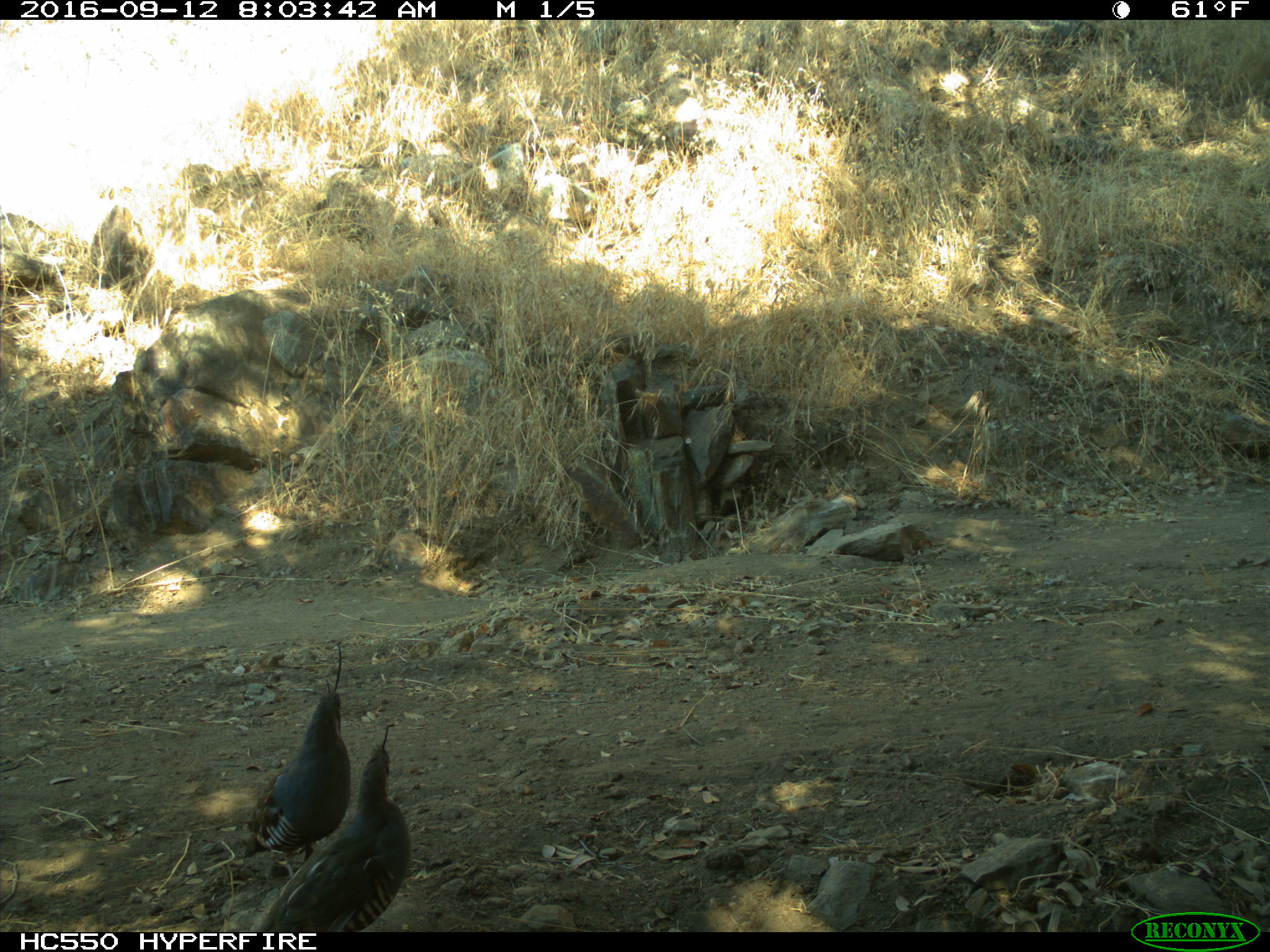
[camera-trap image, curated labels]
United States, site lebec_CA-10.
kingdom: Animalia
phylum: Chordata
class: Aves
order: Galliformes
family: Odontophoridae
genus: Callipepla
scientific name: Callipepla californica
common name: california quail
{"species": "Callipepla californica (california quail)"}